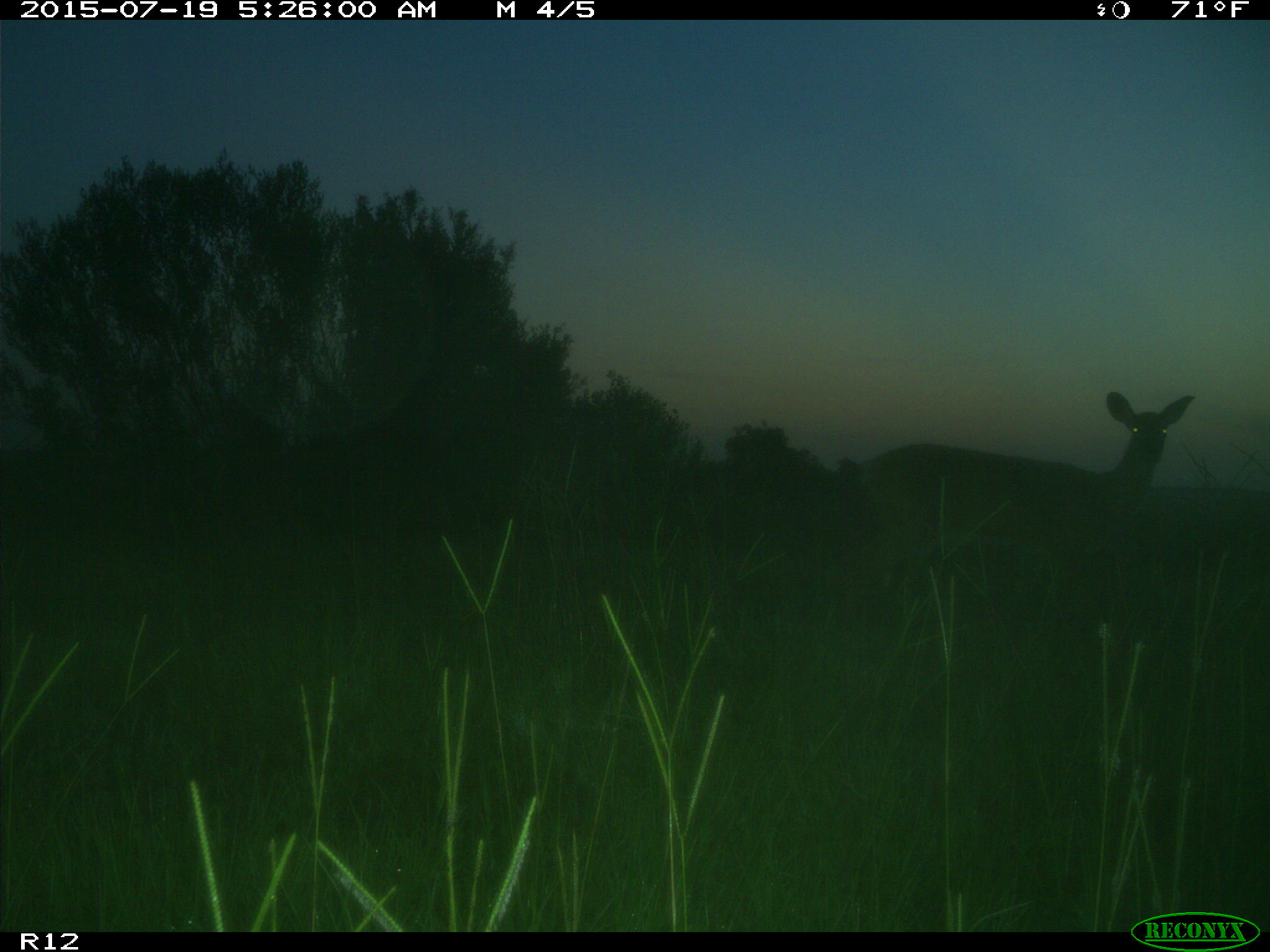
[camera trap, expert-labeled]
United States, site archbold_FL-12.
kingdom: Animalia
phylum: Chordata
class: Mammalia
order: Artiodactyla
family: Cervidae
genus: Odocoileus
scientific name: Odocoileus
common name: deer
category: unidentified deer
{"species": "unidentified deer (deer) (Odocoileus)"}